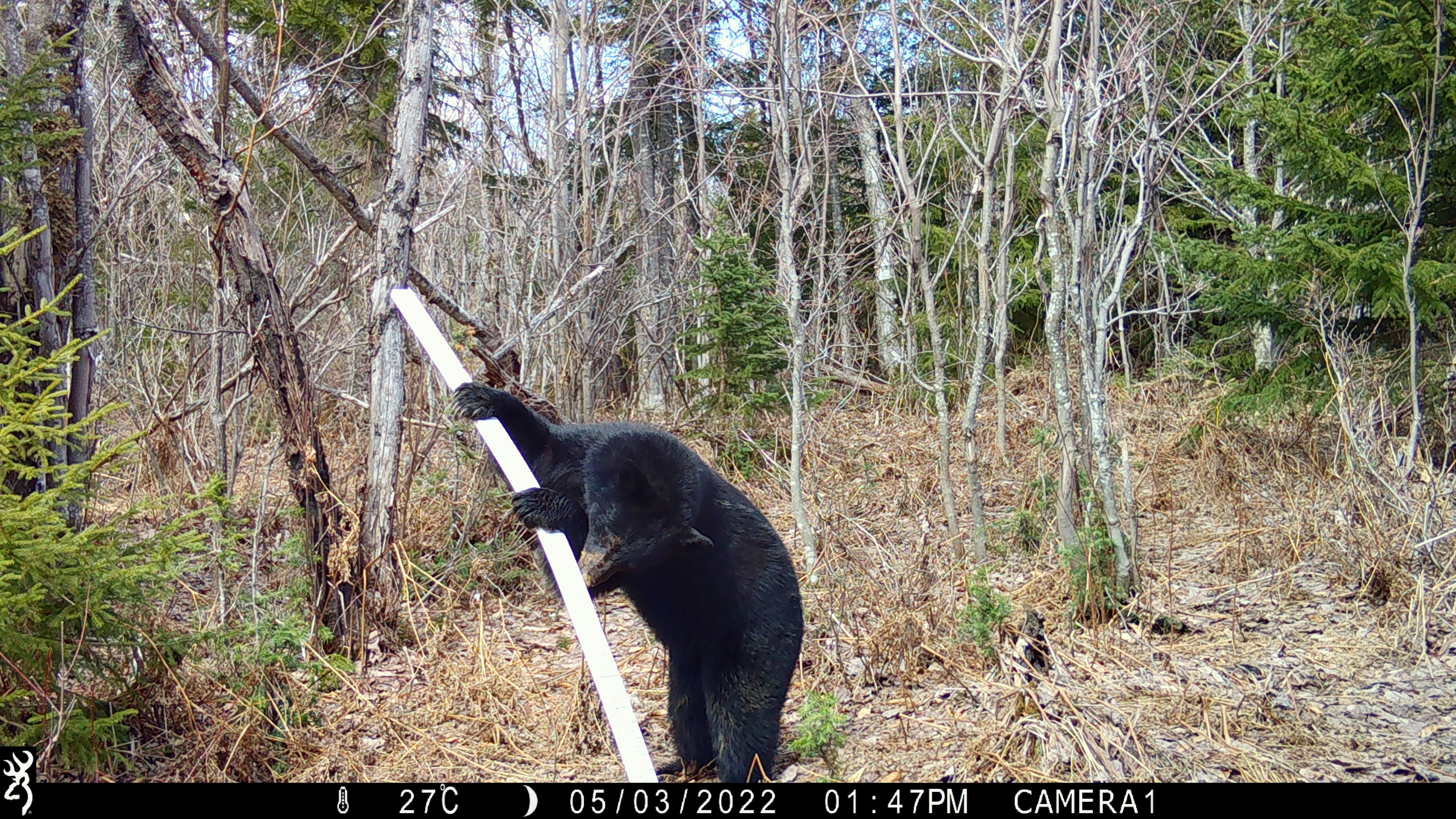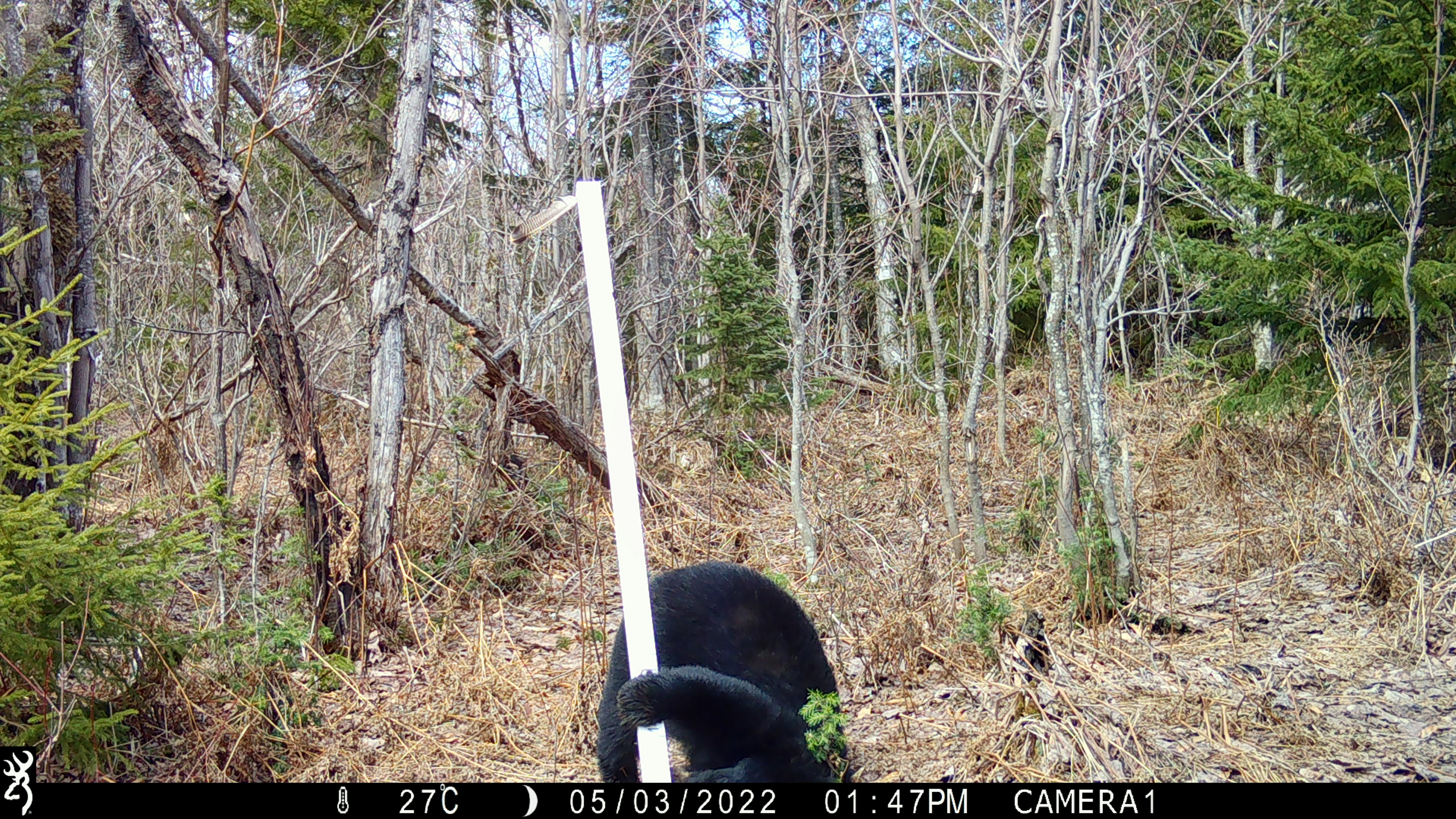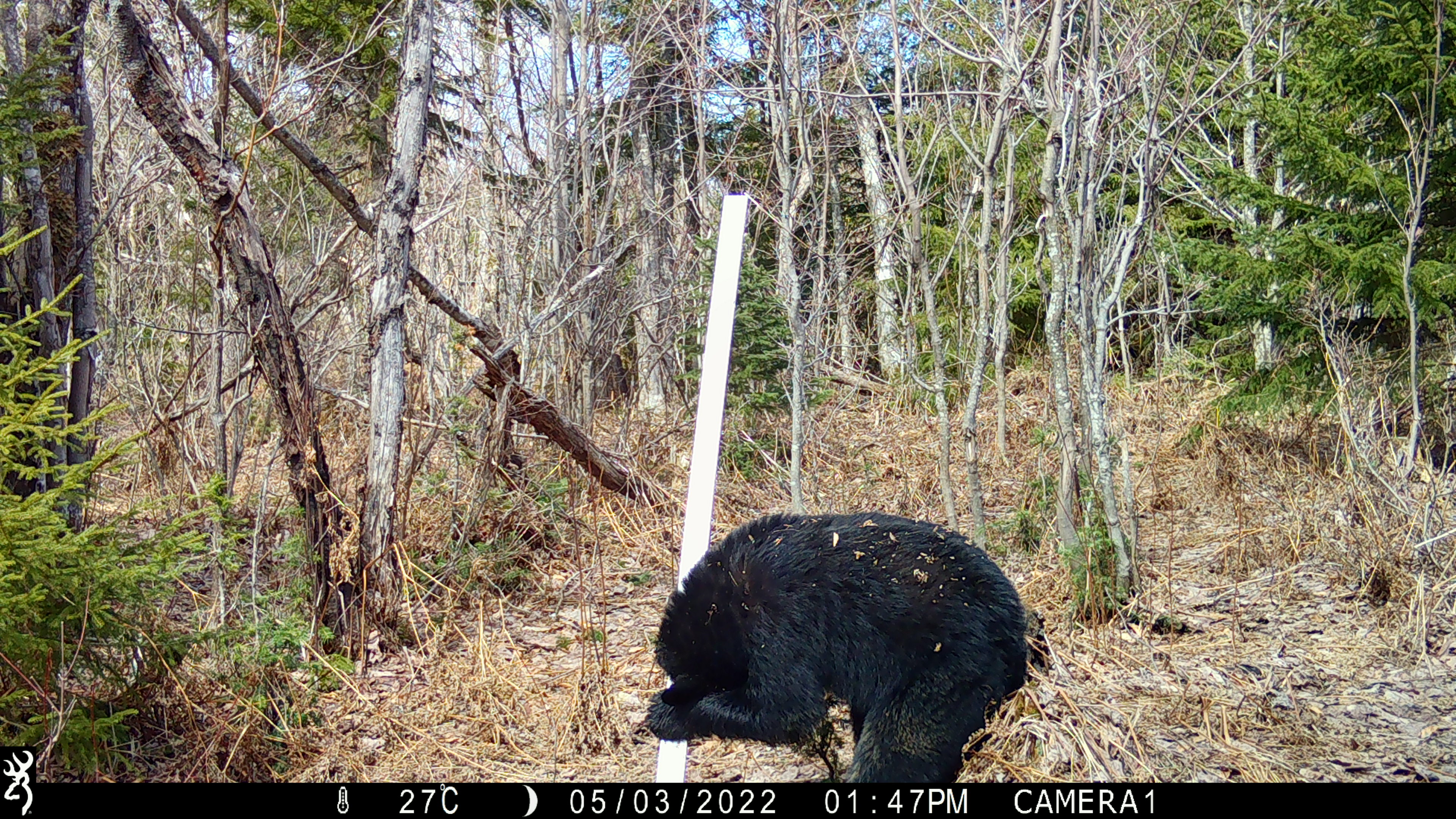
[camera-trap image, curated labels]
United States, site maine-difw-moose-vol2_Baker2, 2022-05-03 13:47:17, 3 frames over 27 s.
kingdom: Animalia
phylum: Chordata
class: Mammalia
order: Carnivora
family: Ursidae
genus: Ursus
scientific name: Ursus americanus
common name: black bear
Black bear (Ursus americanus).